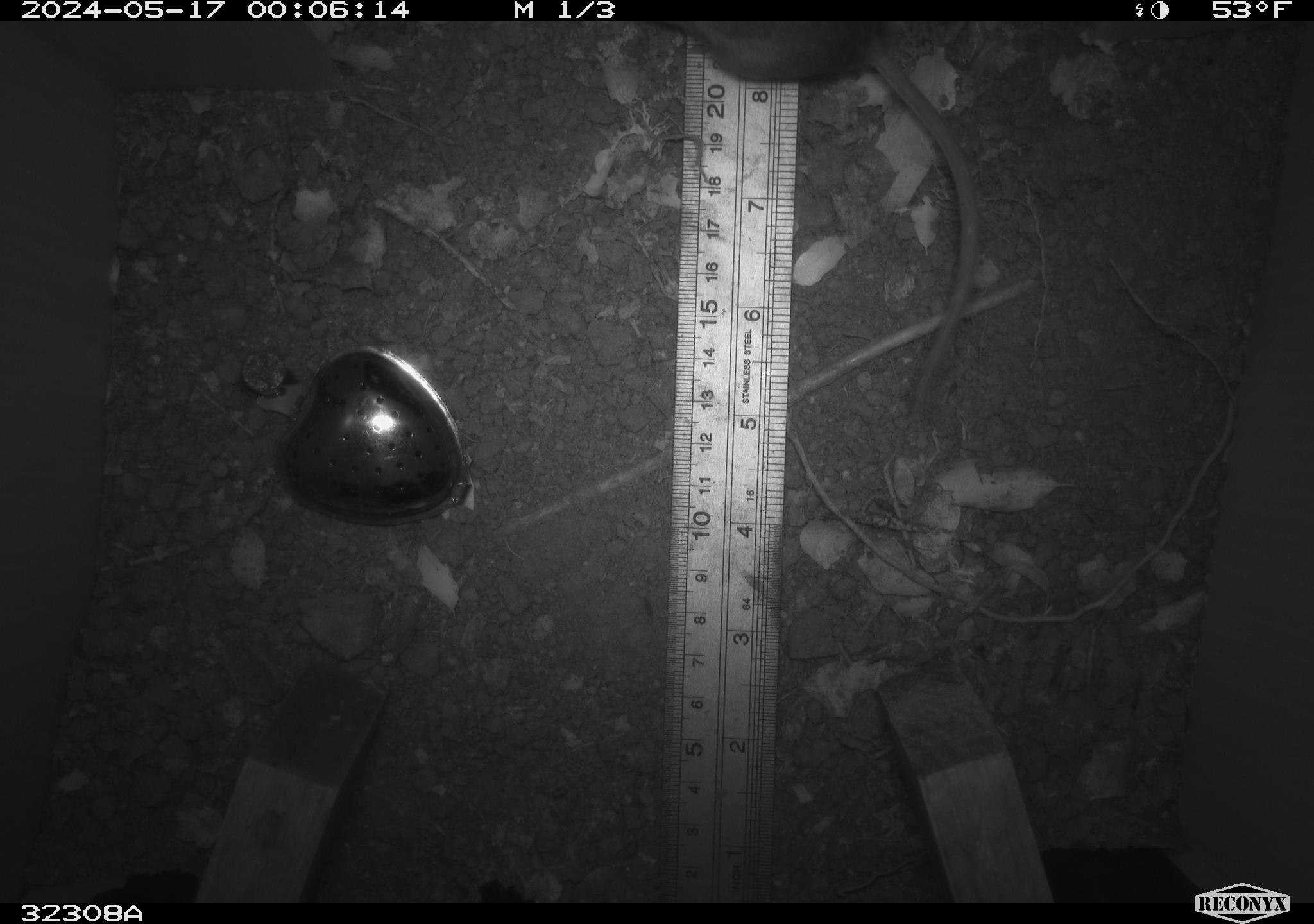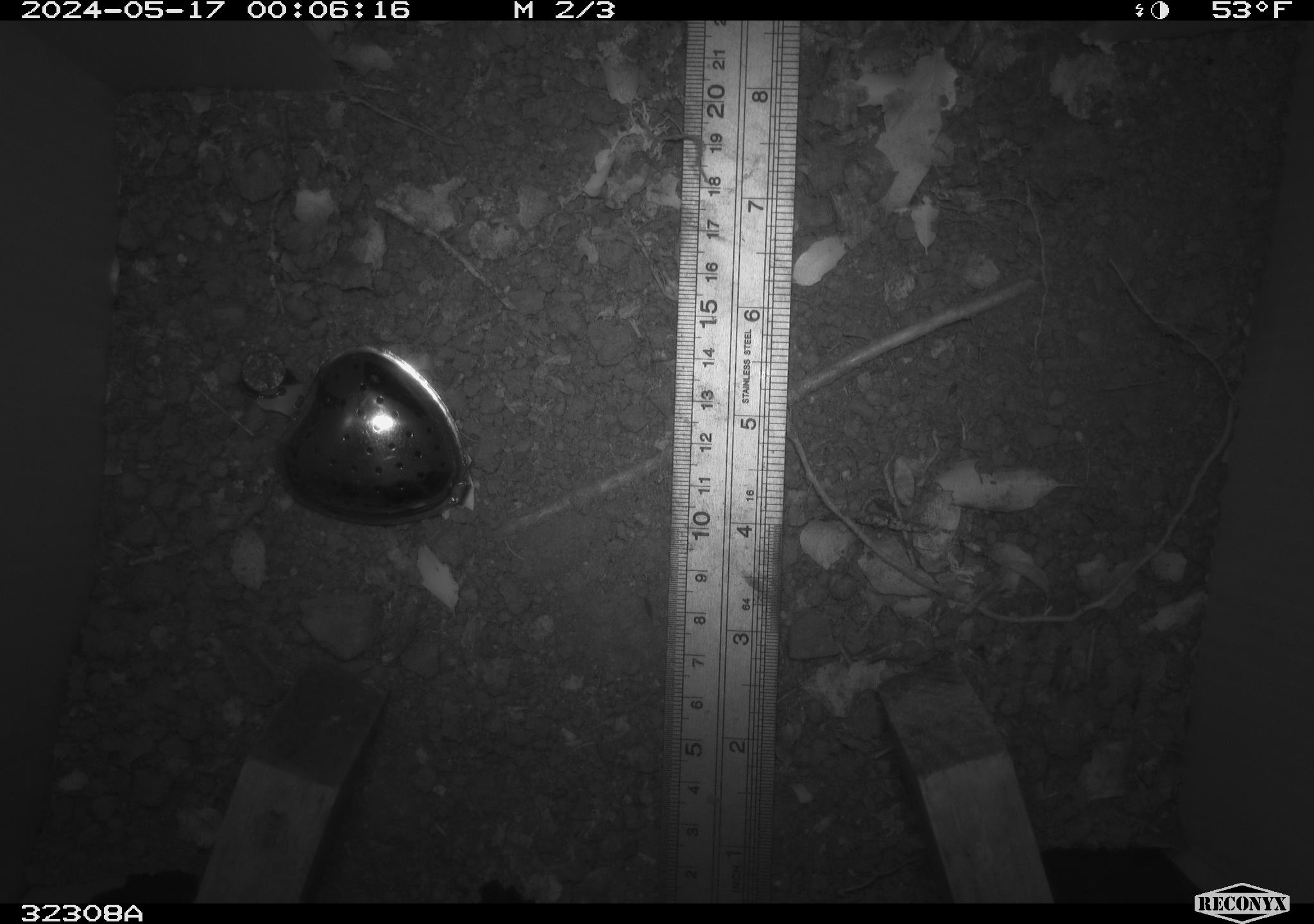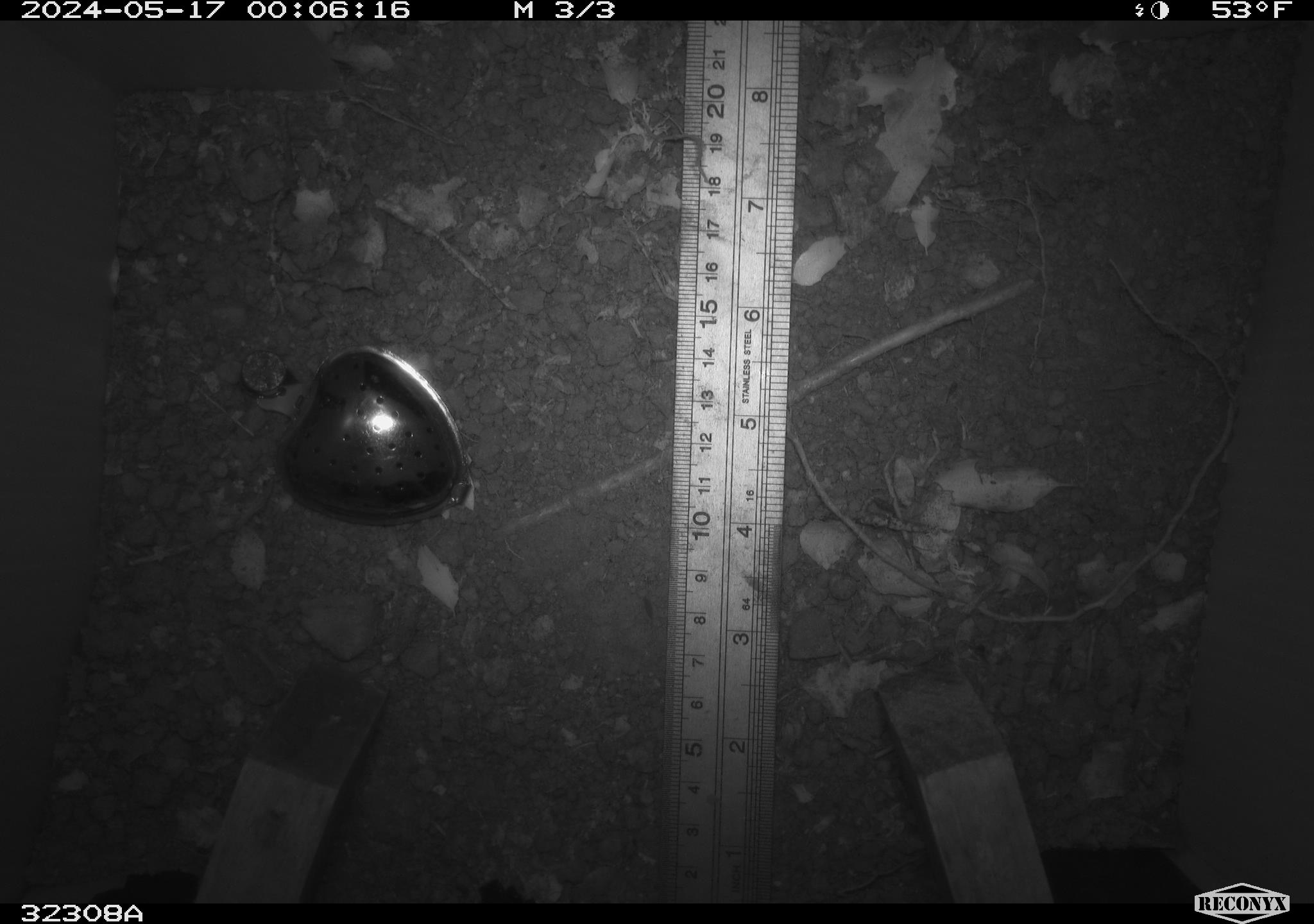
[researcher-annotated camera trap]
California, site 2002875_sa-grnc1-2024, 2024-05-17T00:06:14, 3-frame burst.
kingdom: Animalia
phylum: Chordata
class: Mammalia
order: Rodentia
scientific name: Rodentia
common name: rodent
Rodent (Rodentia).